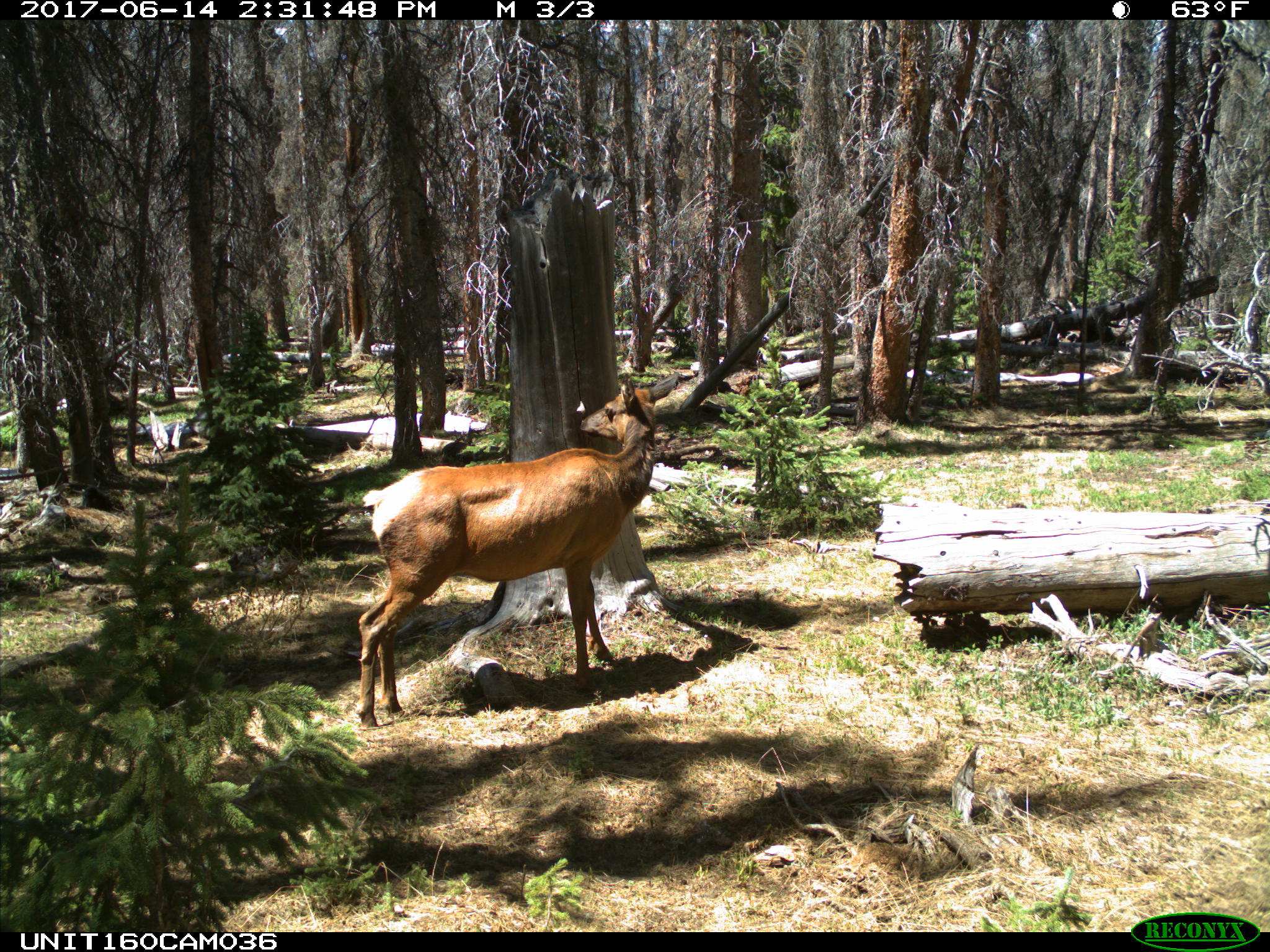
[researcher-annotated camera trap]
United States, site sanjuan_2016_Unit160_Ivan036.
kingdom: Animalia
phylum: Chordata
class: Mammalia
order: Artiodactyla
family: Cervidae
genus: Cervus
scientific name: Cervus elaphus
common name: red deer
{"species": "Cervus elaphus (red deer)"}